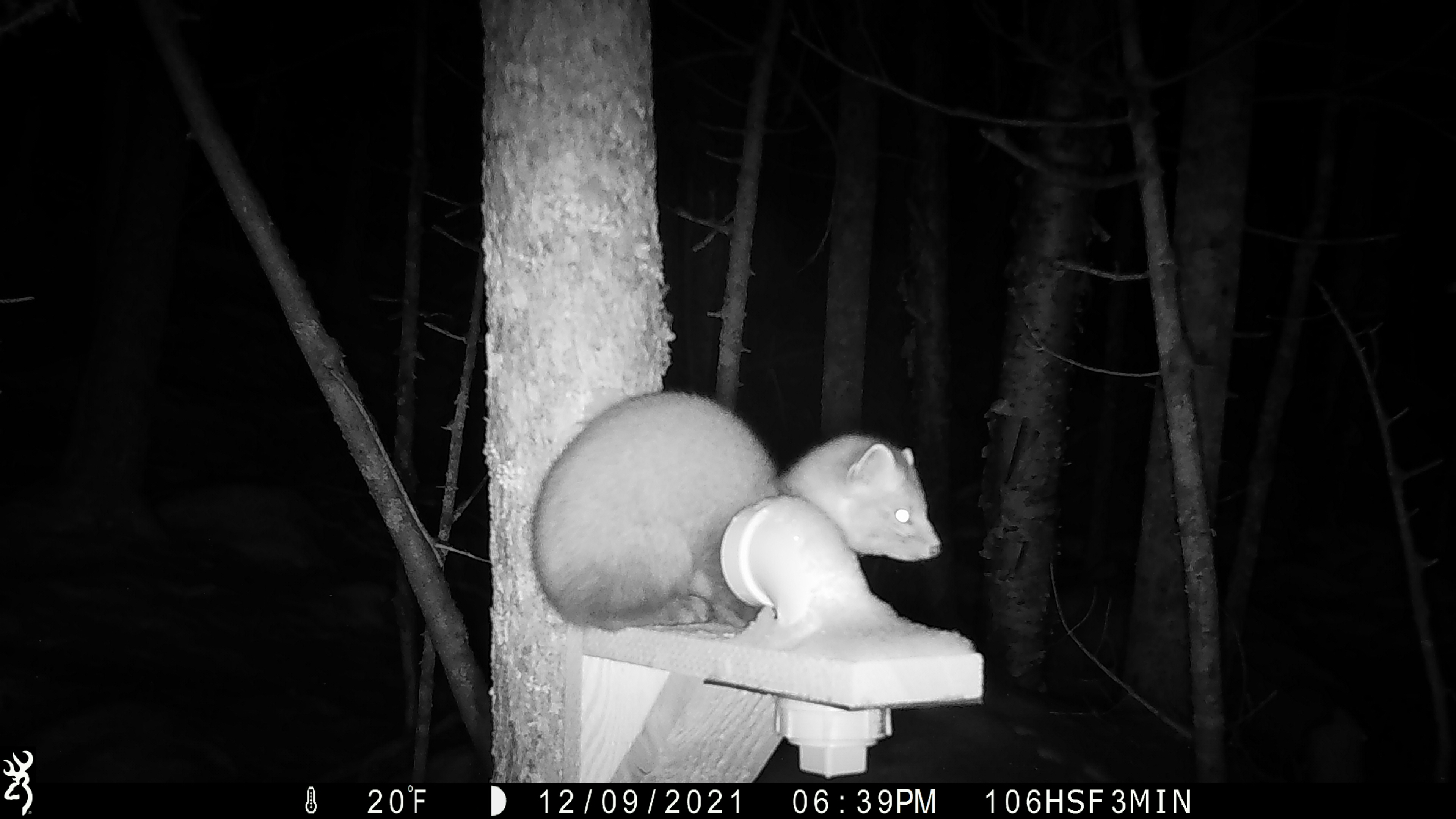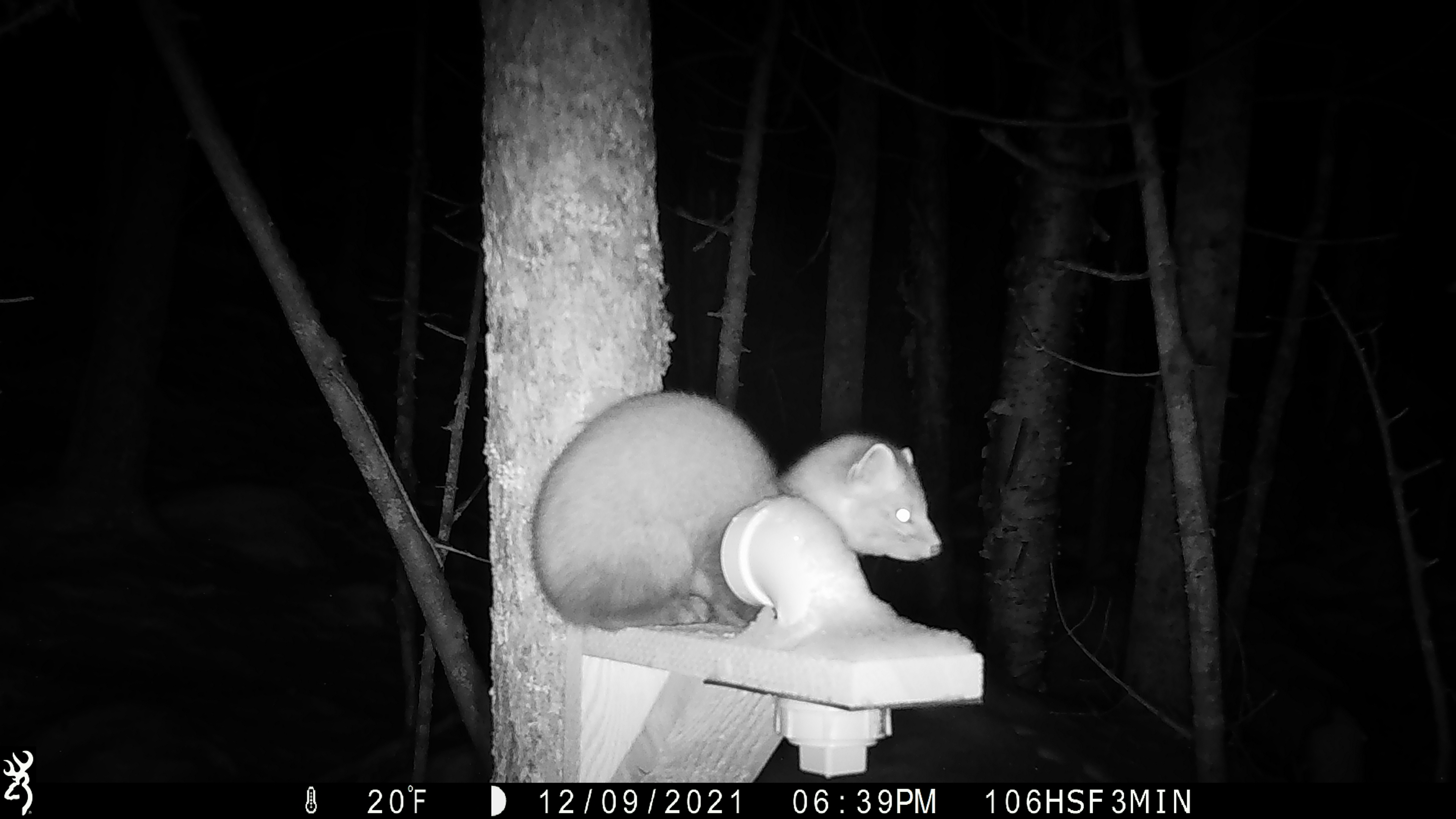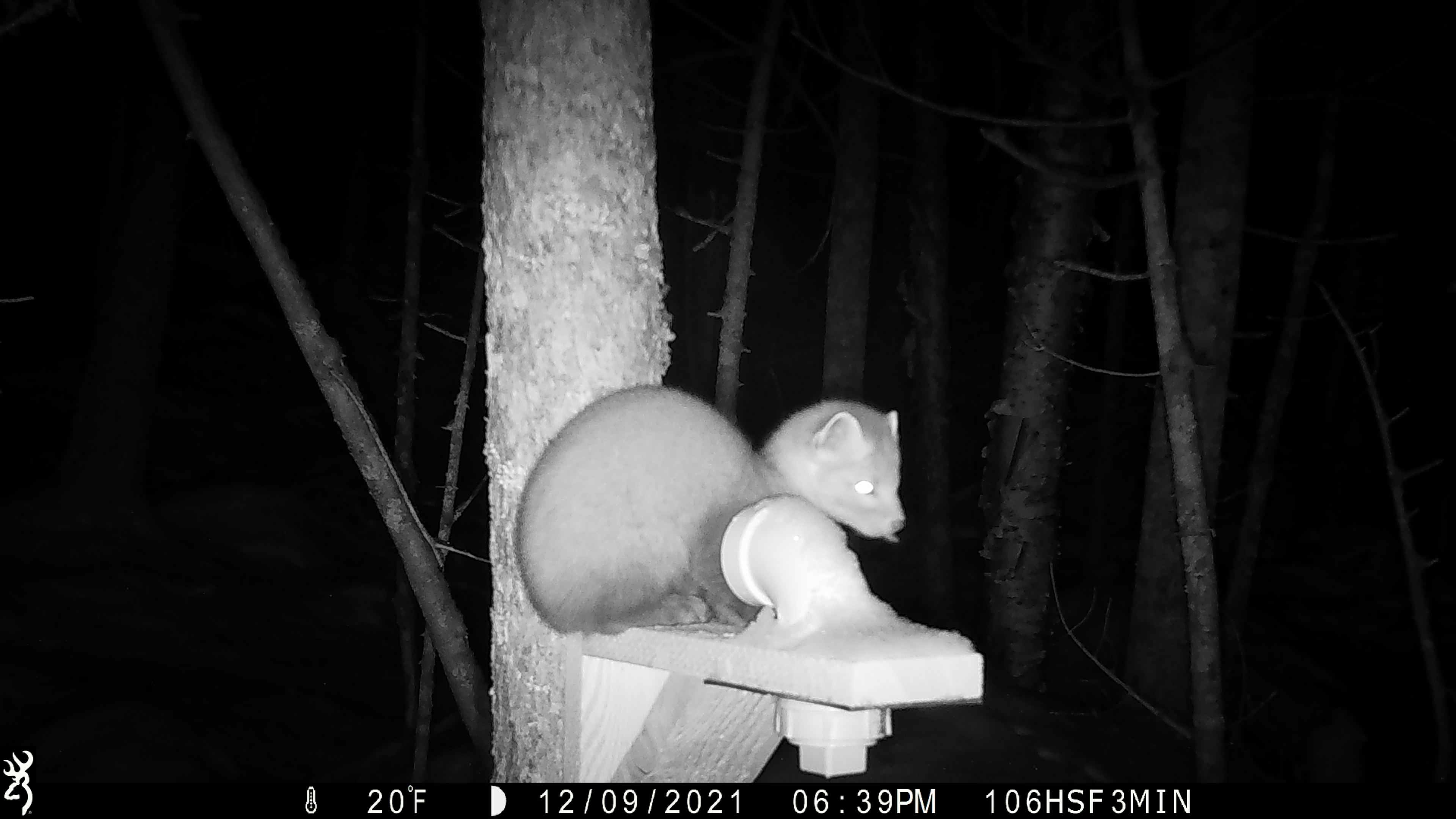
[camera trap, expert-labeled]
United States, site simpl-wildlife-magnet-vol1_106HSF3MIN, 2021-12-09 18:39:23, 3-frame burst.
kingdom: Animalia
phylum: Chordata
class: Mammalia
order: Carnivora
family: Mustelidae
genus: Martes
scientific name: Martes americana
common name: american marten